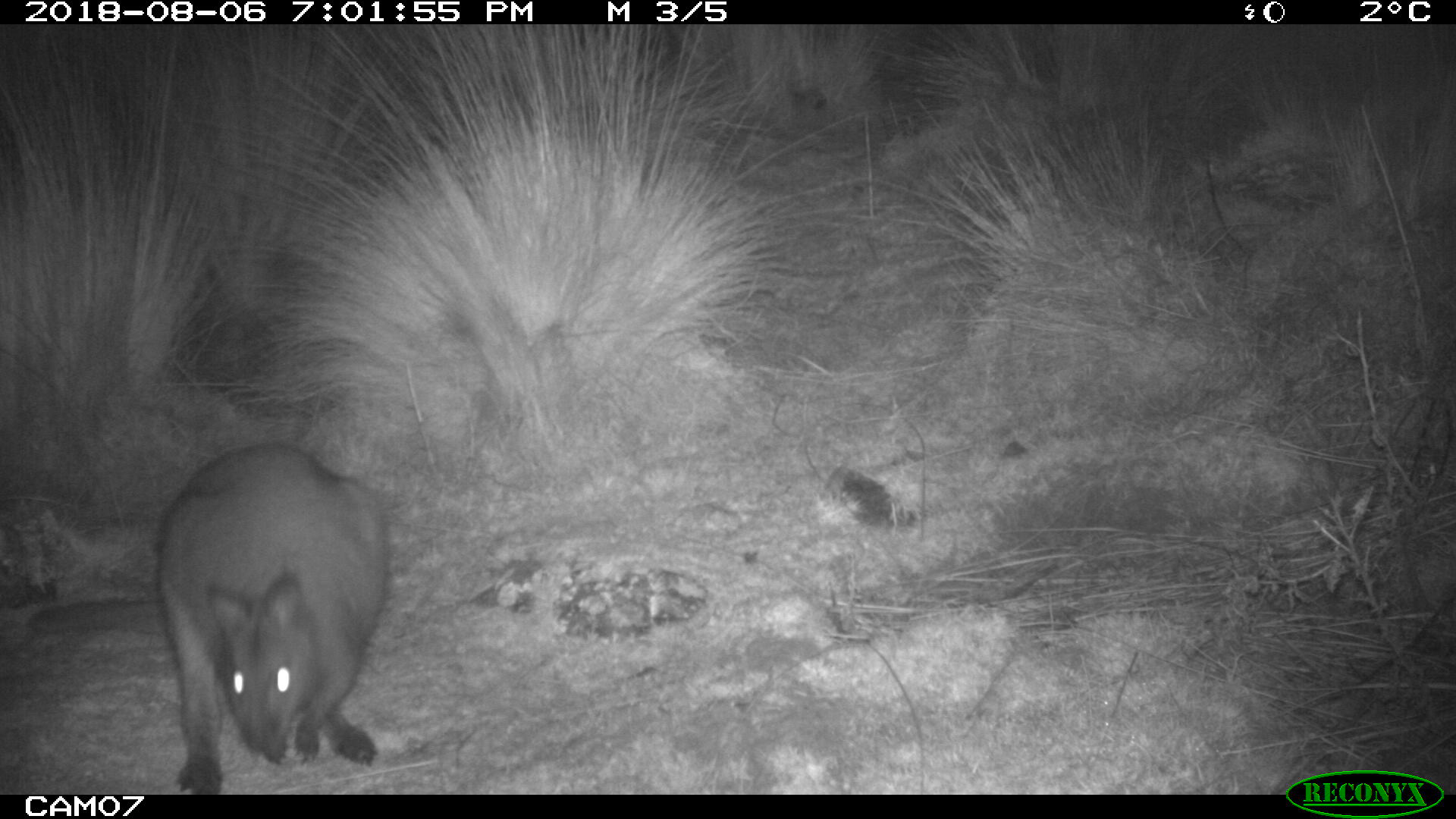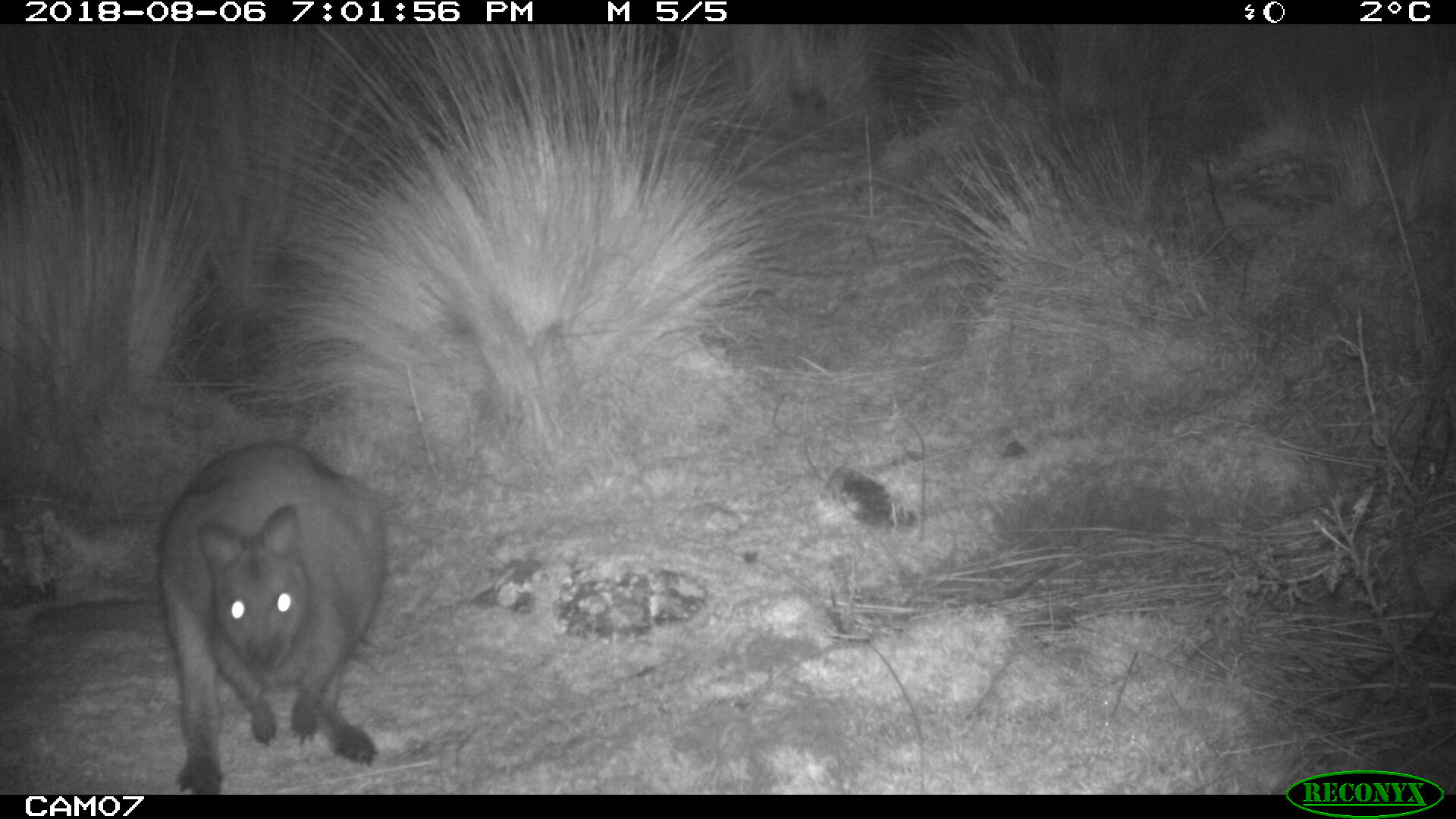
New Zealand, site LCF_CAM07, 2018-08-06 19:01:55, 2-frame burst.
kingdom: Animalia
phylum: Chordata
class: Mammalia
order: Diprotodontia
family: Macropodidae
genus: Notamacropus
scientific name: Notamacropus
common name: wallaby